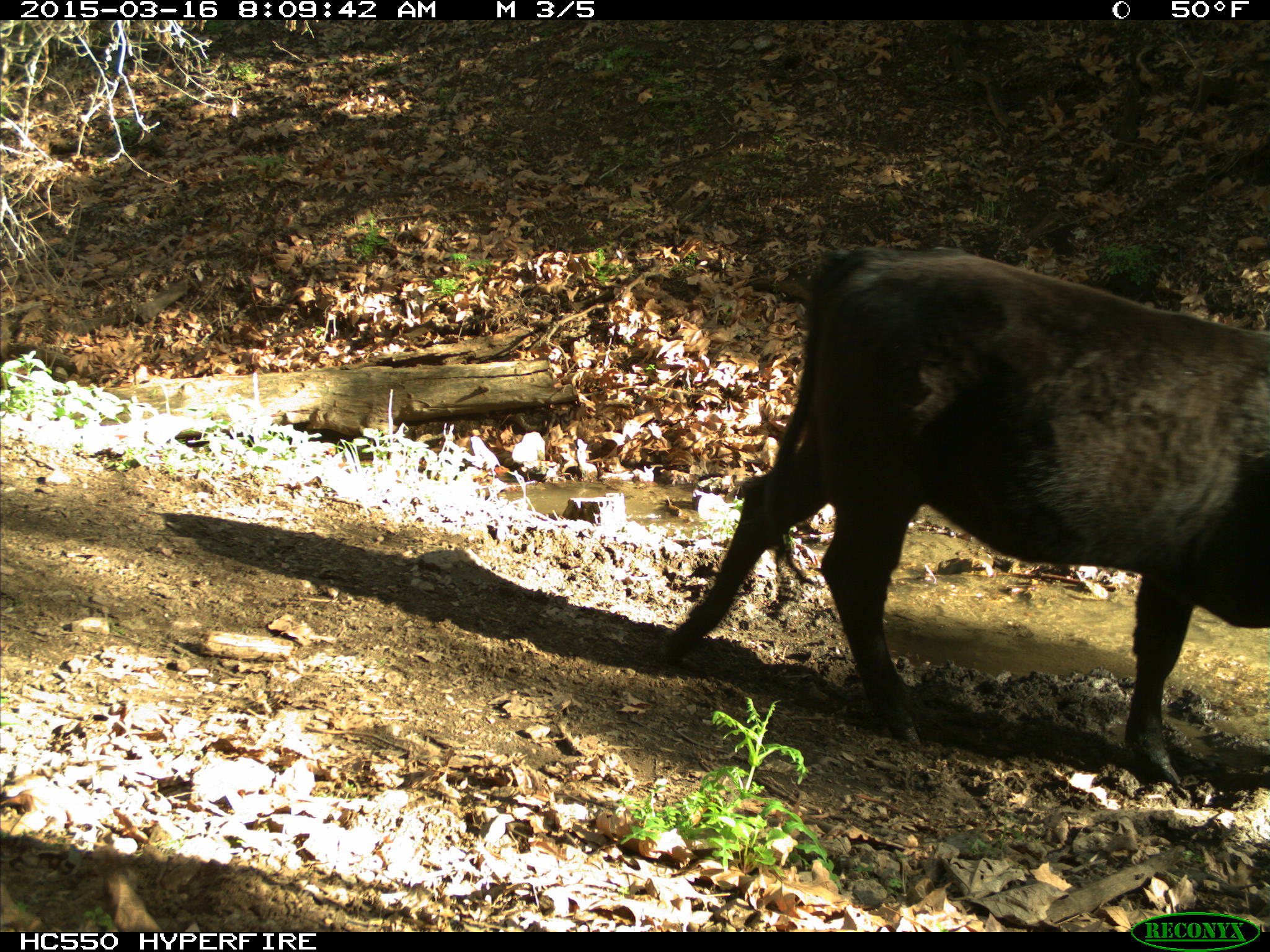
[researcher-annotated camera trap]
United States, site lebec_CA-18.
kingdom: Animalia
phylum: Chordata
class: Mammalia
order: Artiodactyla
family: Bovidae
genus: Bos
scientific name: Bos taurus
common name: domestic cow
Bos taurus (domestic cow).